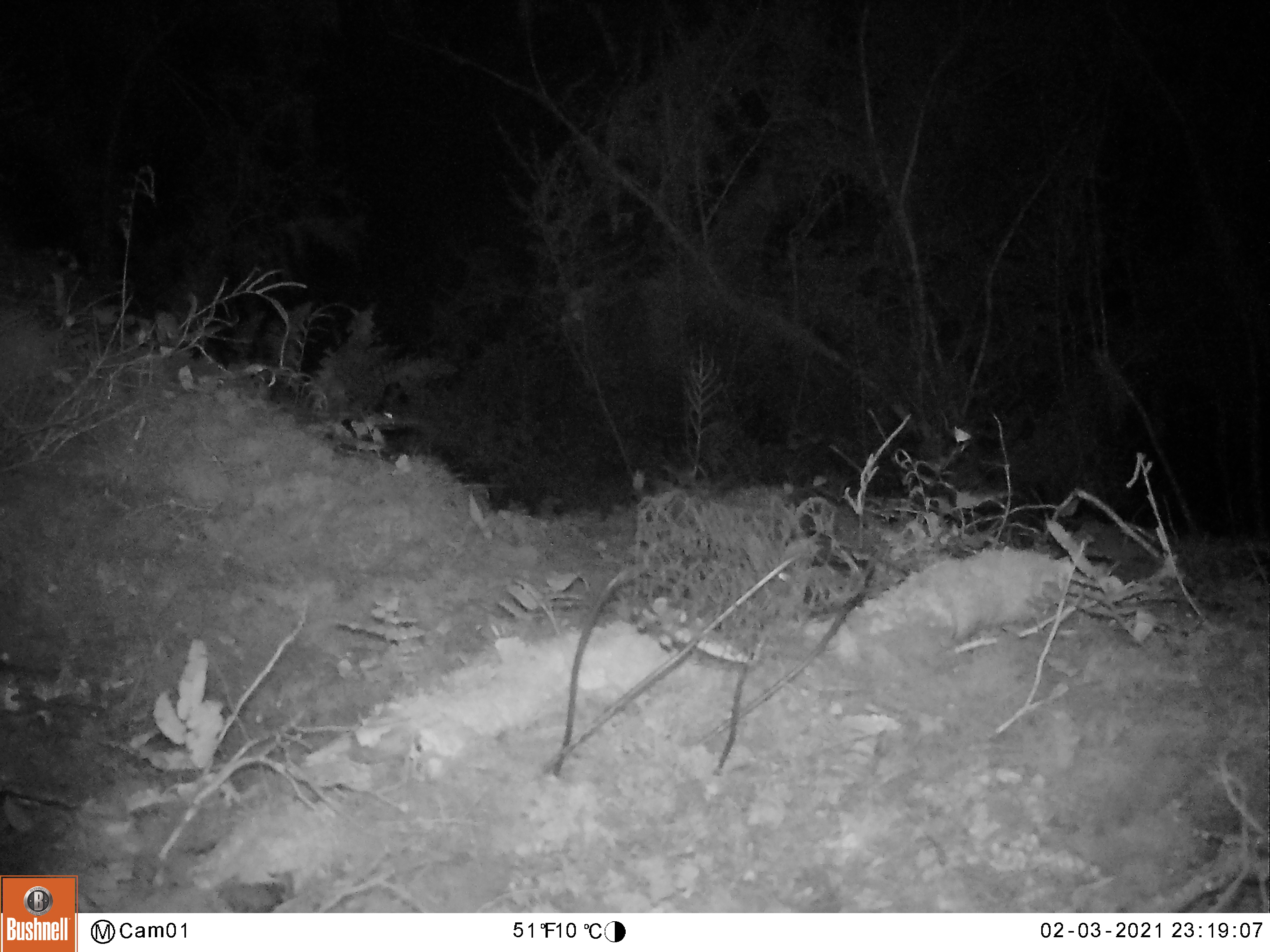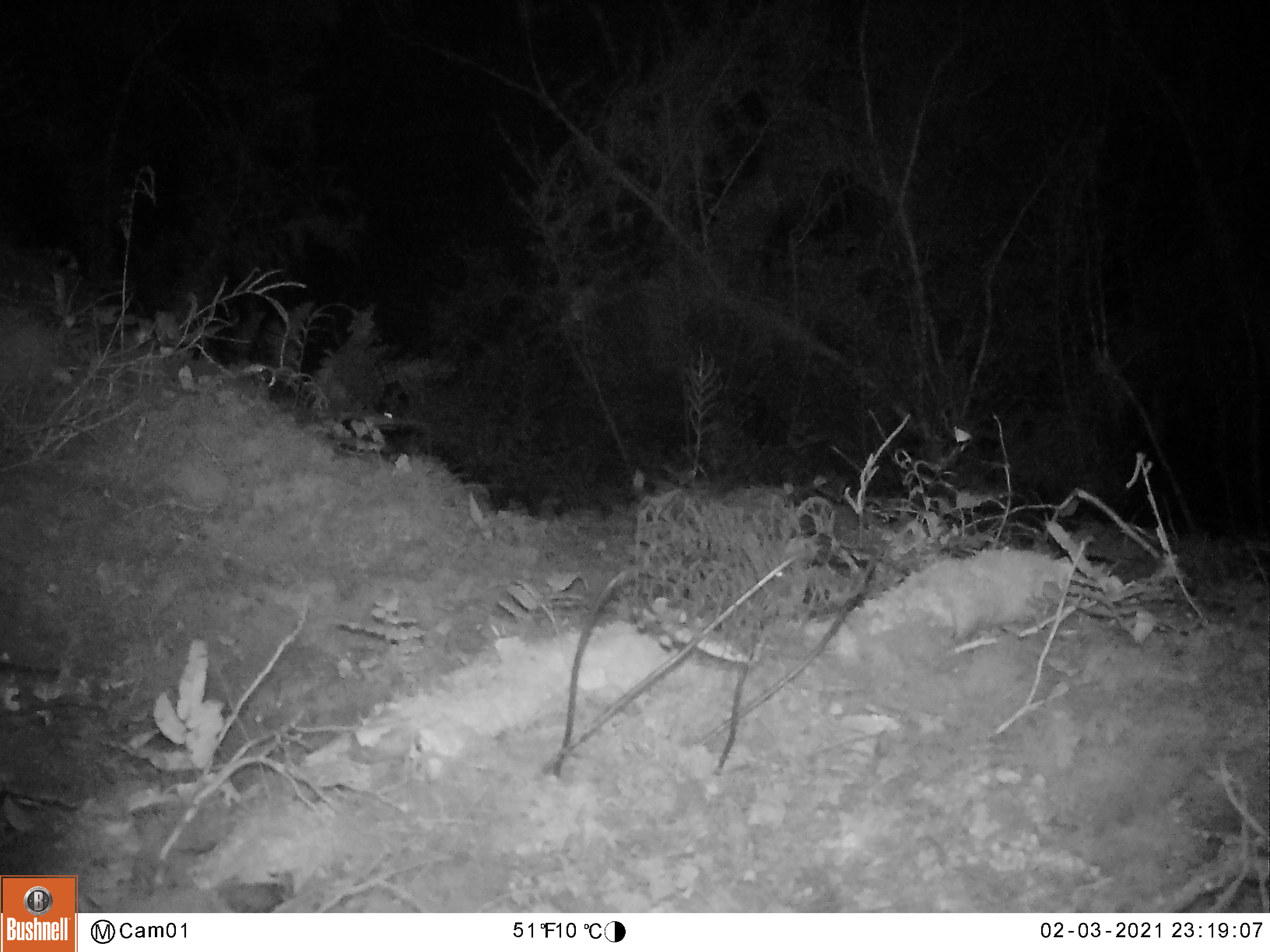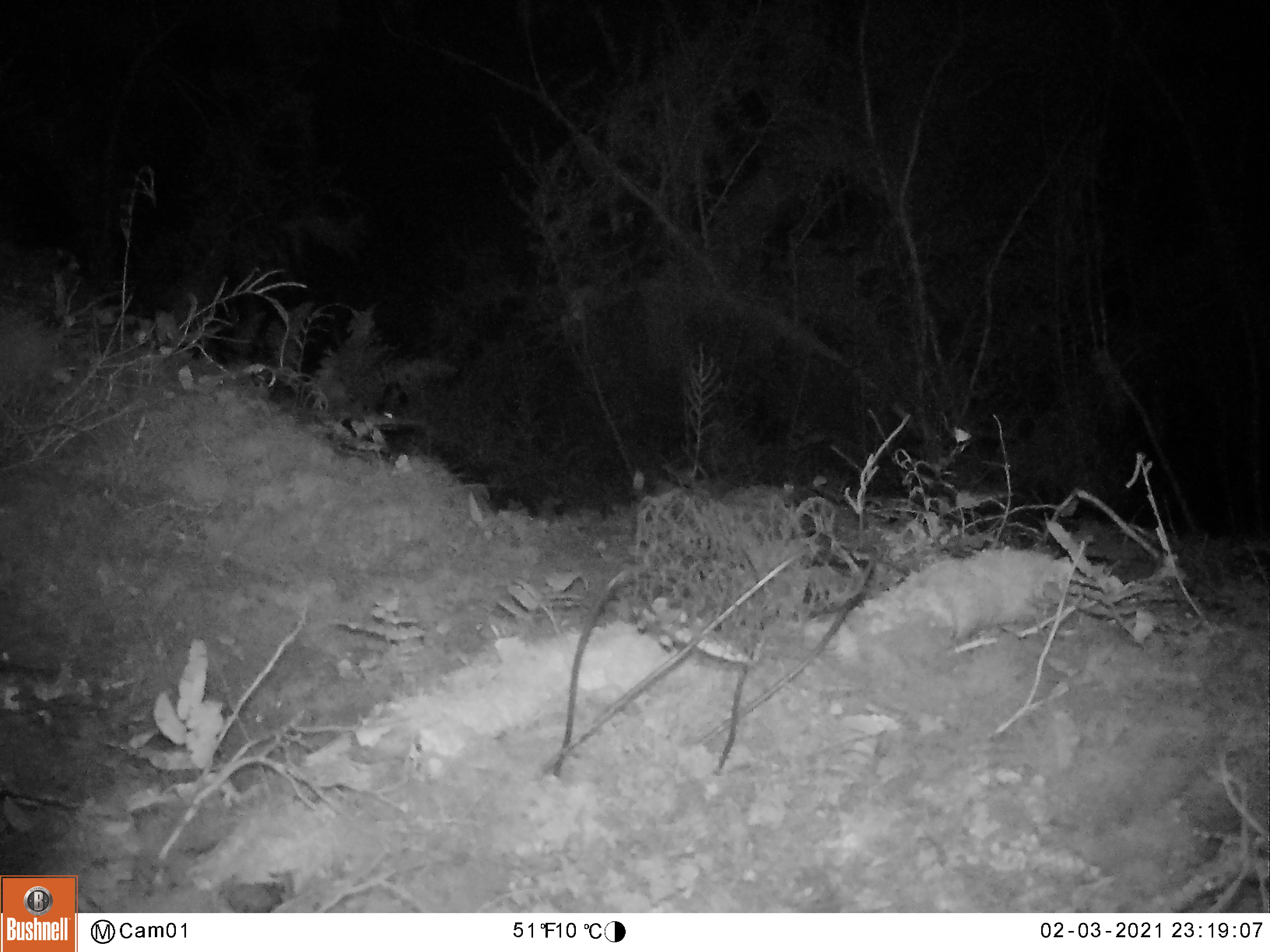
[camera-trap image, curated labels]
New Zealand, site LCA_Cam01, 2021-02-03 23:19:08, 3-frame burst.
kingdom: Animalia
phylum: Chordata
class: Mammalia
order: Carnivora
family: Mustelidae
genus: Mustela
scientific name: Mustela erminea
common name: stoat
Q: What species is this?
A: Stoat (Mustela erminea).